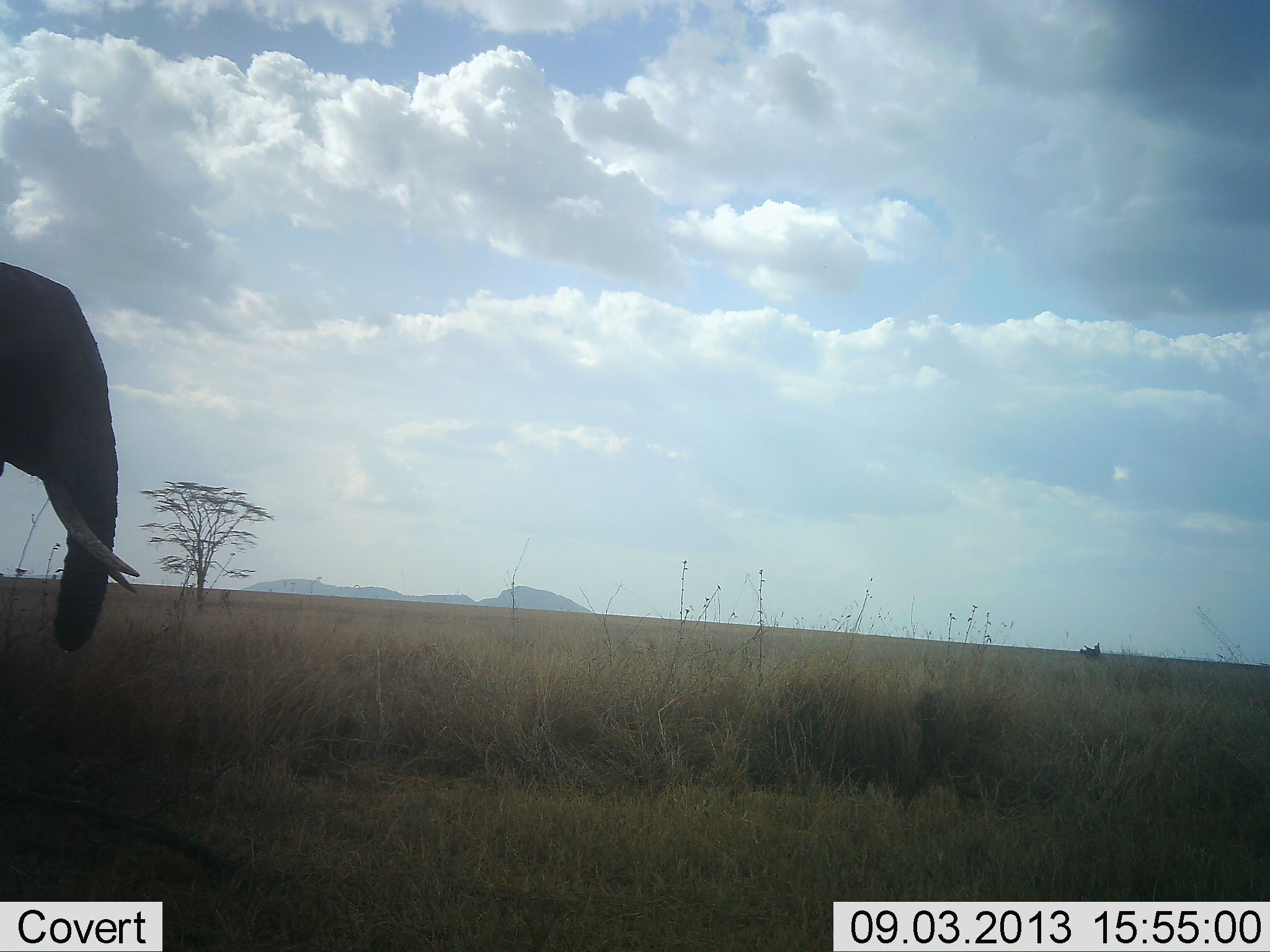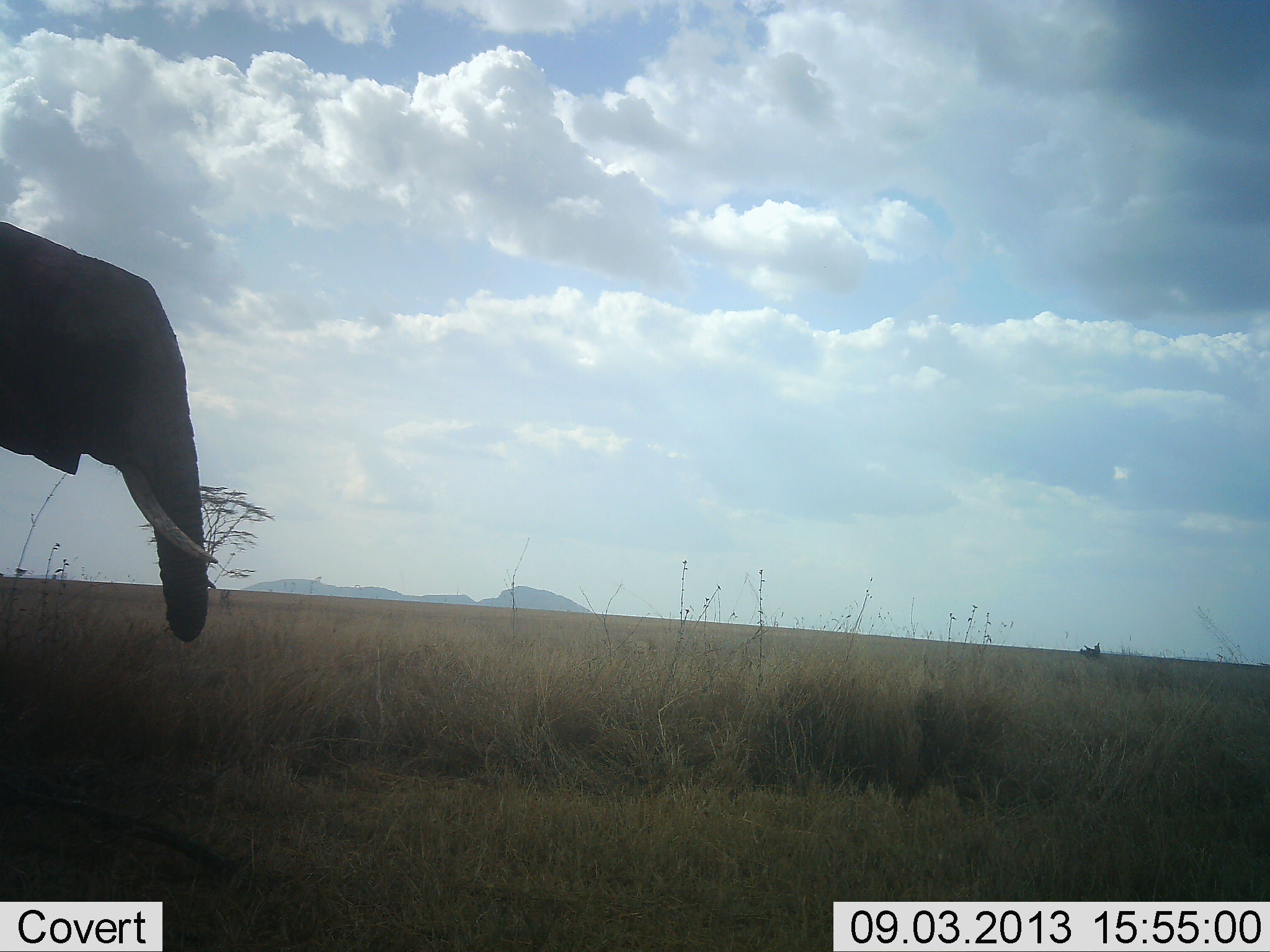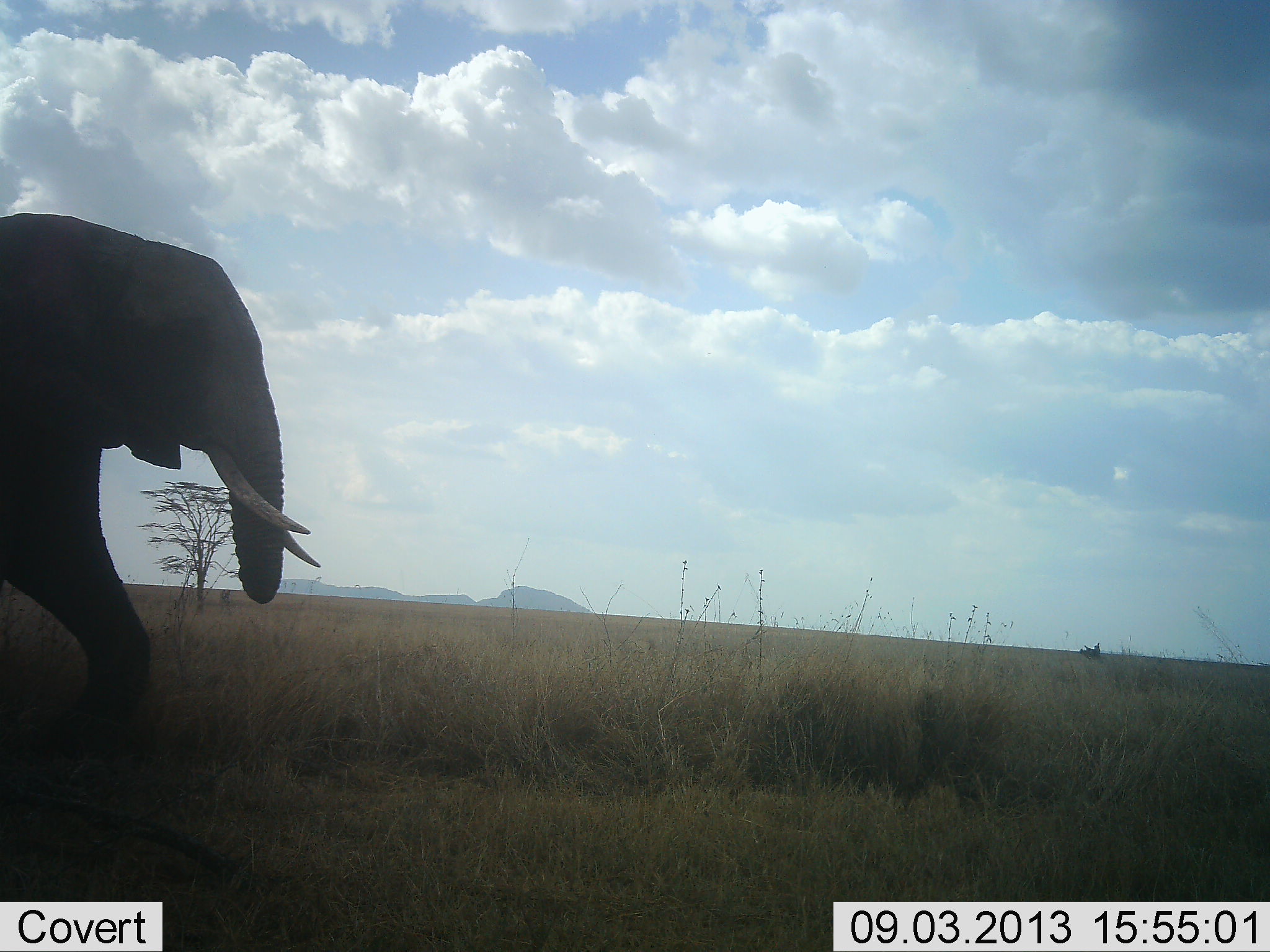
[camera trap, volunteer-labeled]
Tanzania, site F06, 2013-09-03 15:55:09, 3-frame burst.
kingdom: Animalia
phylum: Chordata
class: Mammalia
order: Proboscidea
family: Elephantidae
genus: Loxodonta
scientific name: Loxodonta africana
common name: african bush elephant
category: elephant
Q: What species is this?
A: Elephant (african bush elephant) (Loxodonta africana).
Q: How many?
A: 1.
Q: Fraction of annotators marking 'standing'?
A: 18%.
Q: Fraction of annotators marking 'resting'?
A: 0%.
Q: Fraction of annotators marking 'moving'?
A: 82%.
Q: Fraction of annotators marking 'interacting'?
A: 0%.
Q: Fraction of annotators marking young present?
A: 0%.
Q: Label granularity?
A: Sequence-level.